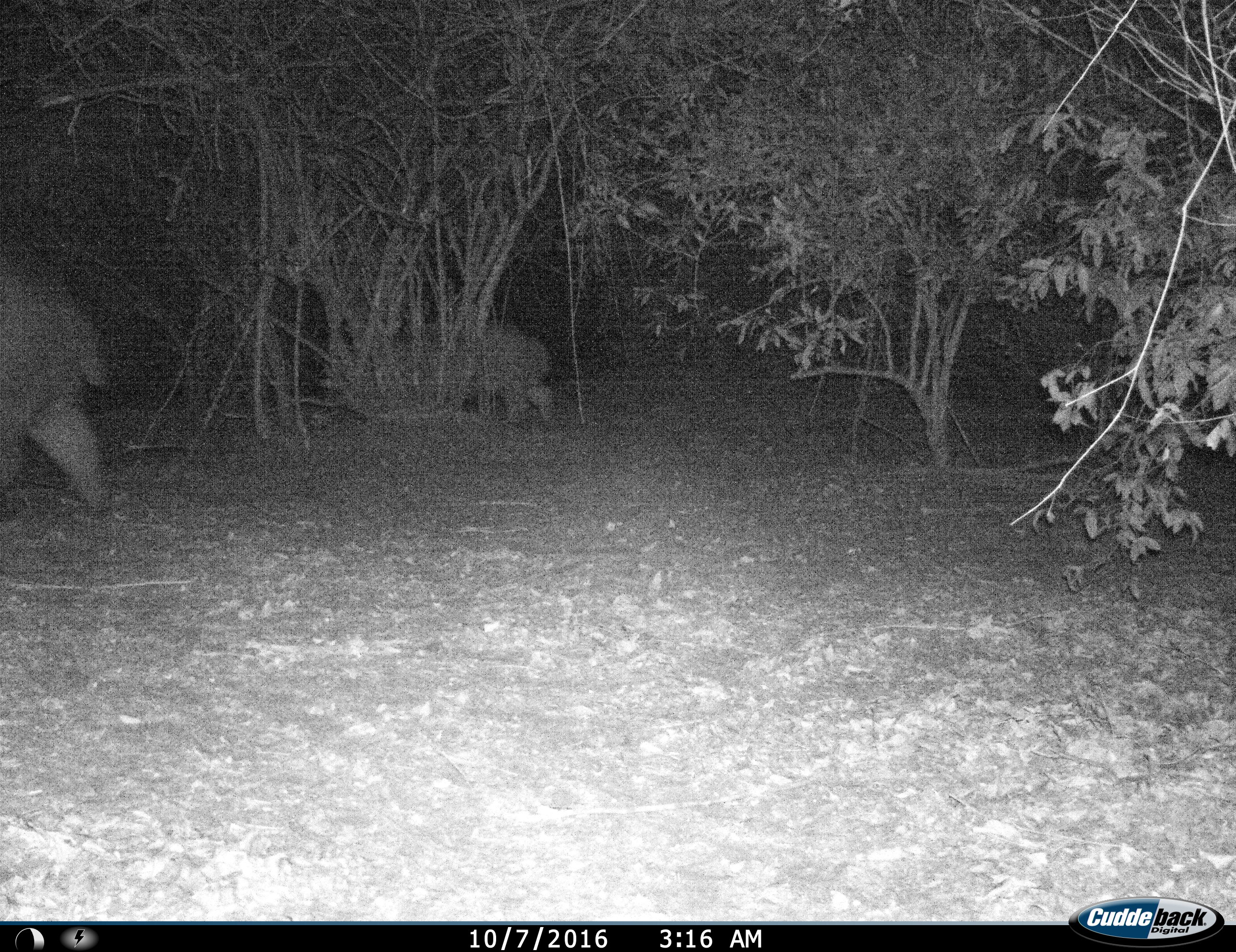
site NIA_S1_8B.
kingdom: Animalia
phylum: Chordata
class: Mammalia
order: Artiodactyla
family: Hippopotamidae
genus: Hippopotamus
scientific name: Hippopotamus amphibius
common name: hippopotamus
Hippopotamus (Hippopotamus amphibius), count 2. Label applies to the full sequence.